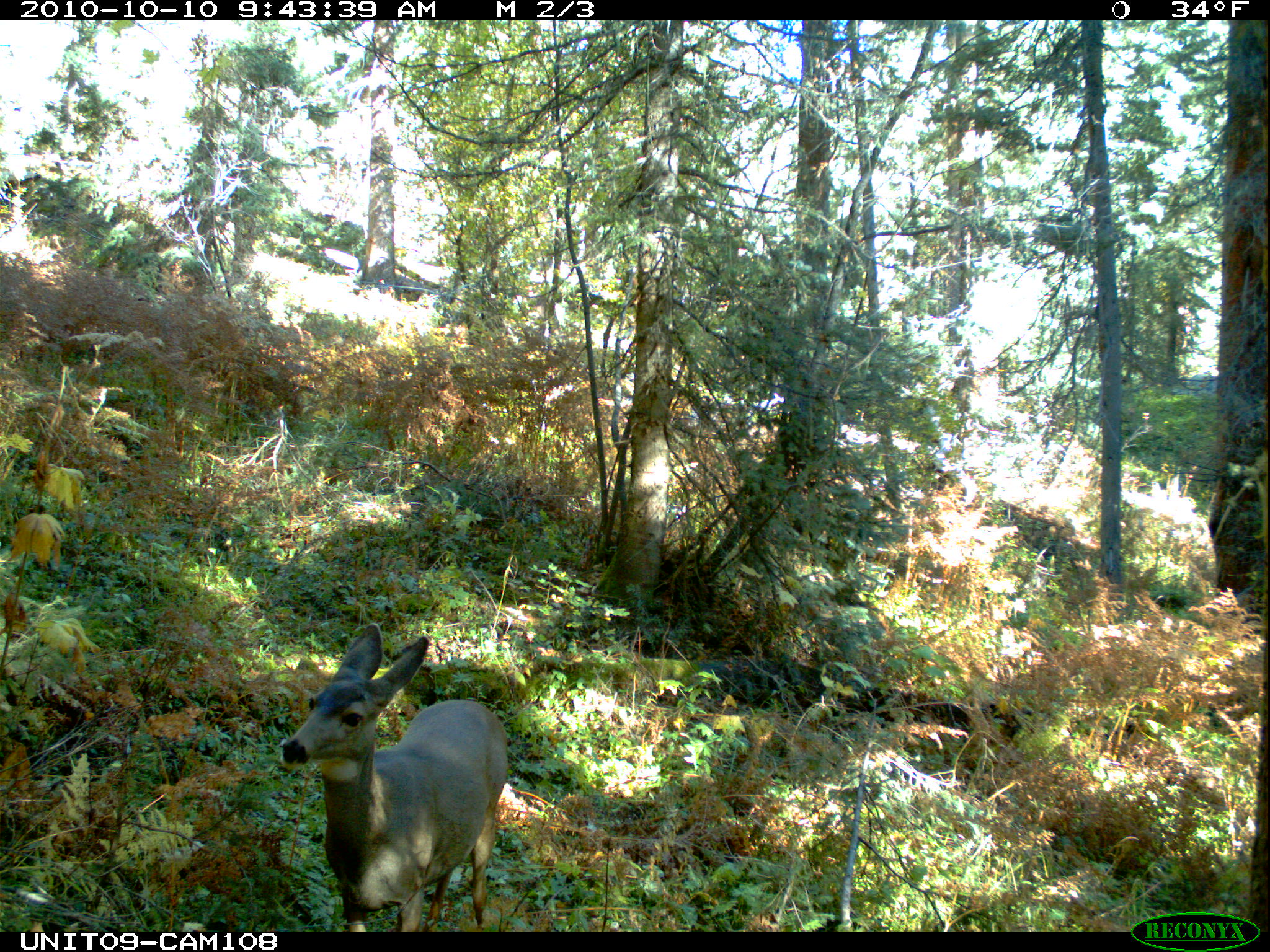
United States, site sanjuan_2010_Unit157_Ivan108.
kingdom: Animalia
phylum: Chordata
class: Mammalia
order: Artiodactyla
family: Cervidae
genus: Odocoileus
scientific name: Odocoileus hemionus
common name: mule deer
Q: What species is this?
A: Odocoileus hemionus (mule deer).